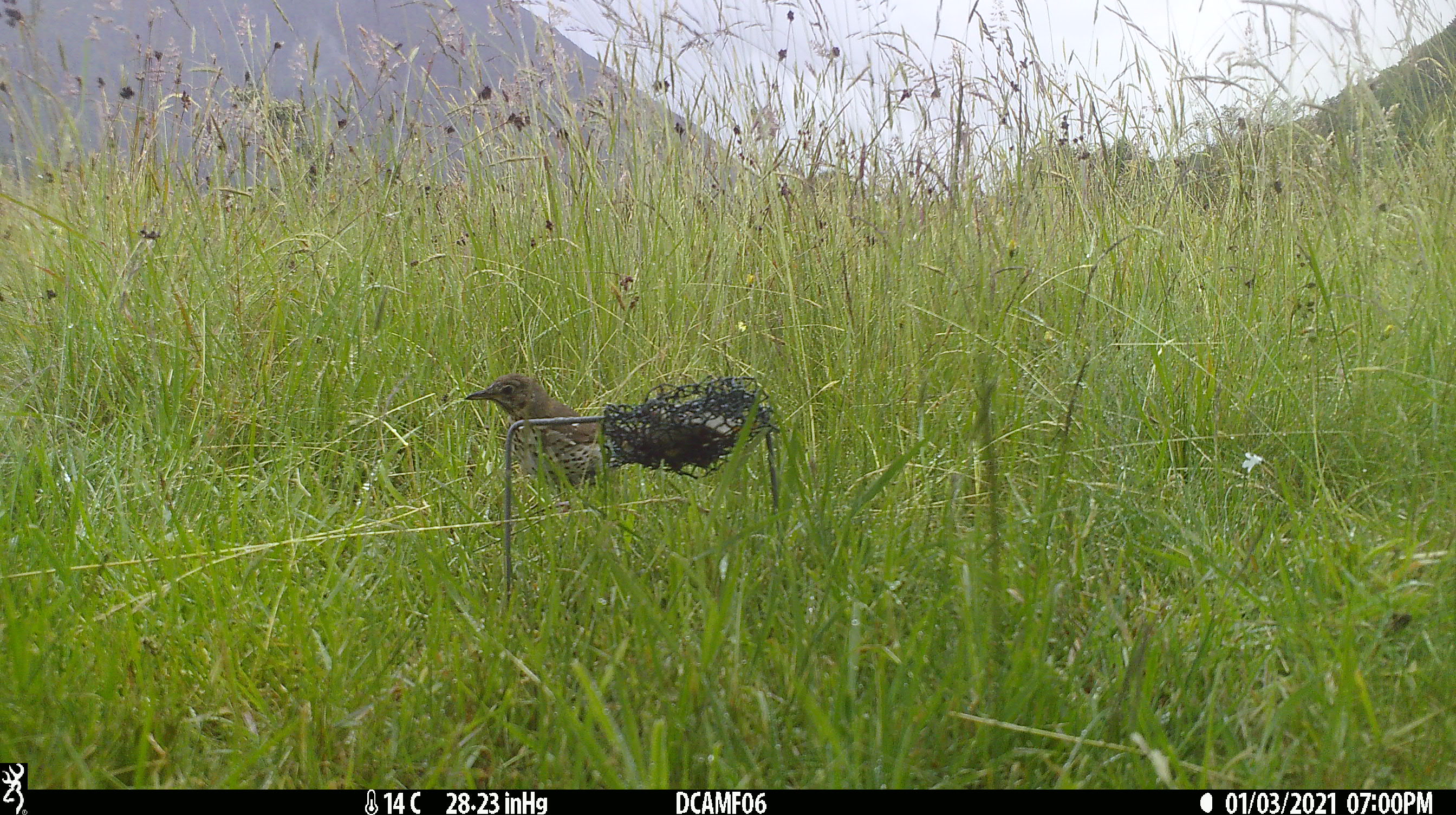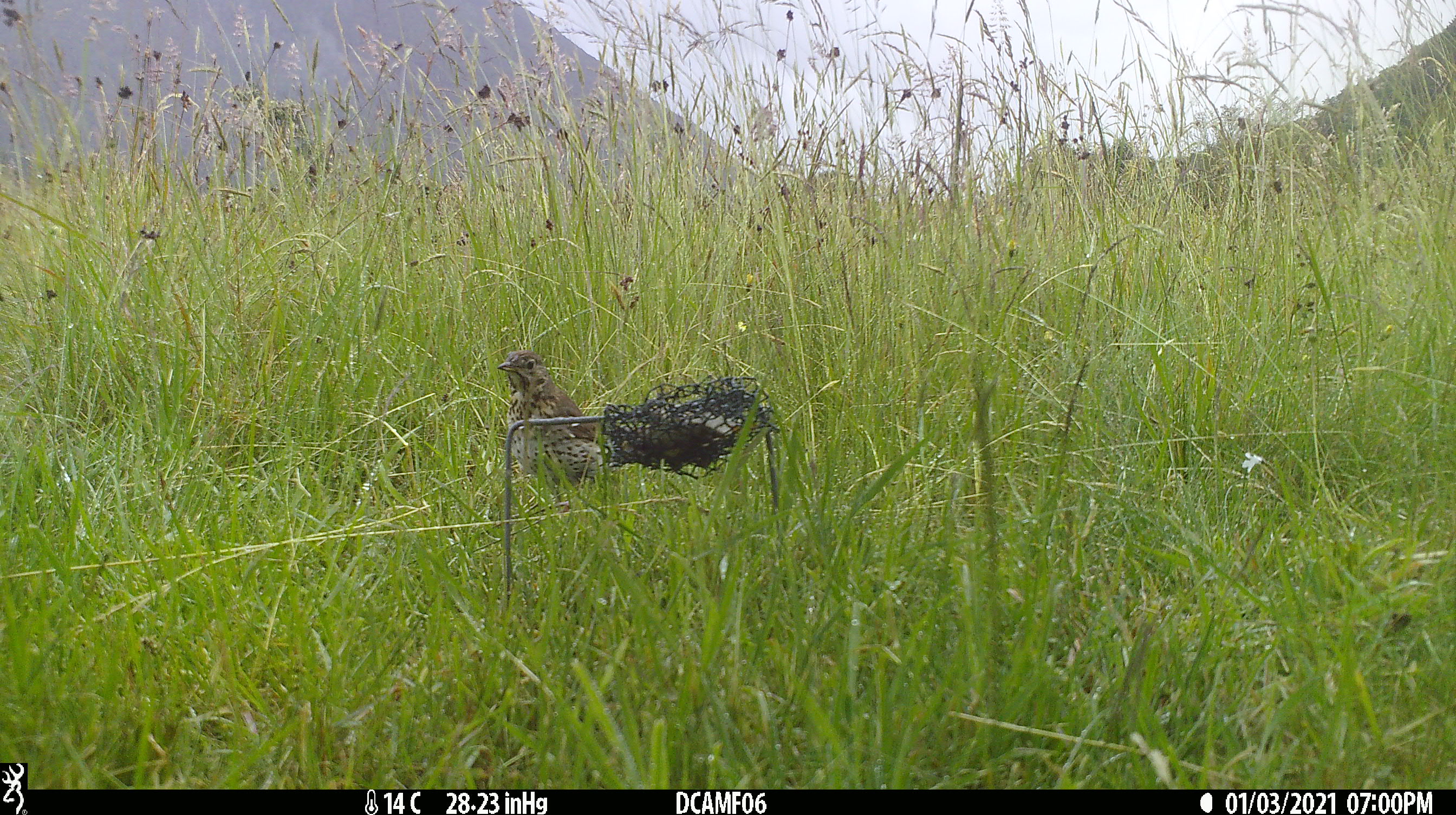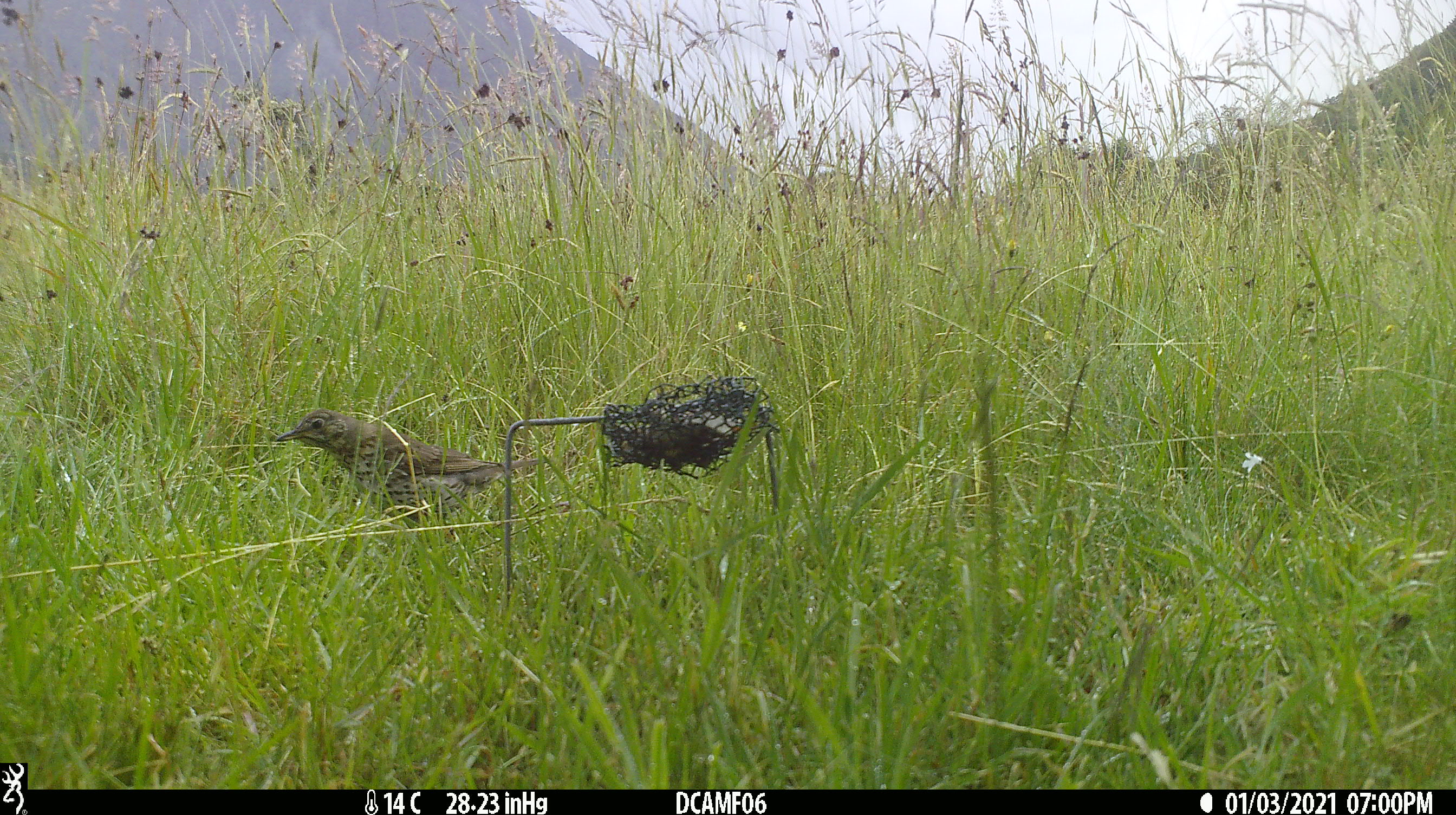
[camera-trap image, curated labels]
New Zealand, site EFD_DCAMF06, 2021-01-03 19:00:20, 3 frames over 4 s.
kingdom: Animalia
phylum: Chordata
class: Aves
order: Passeriformes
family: Turdidae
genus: Turdus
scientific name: Turdus philomelos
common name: song thrush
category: thrush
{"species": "thrush (song thrush) (Turdus philomelos)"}